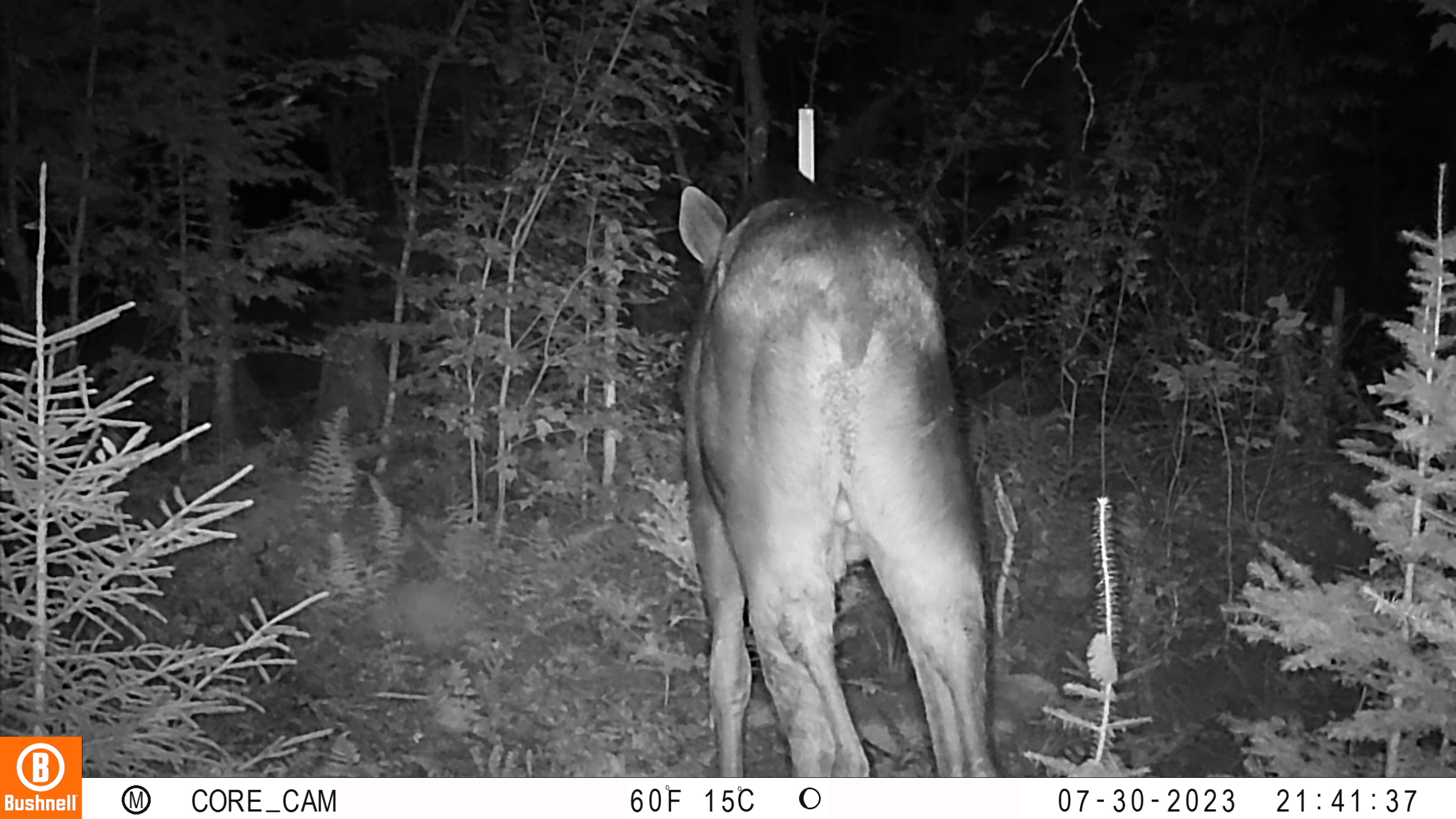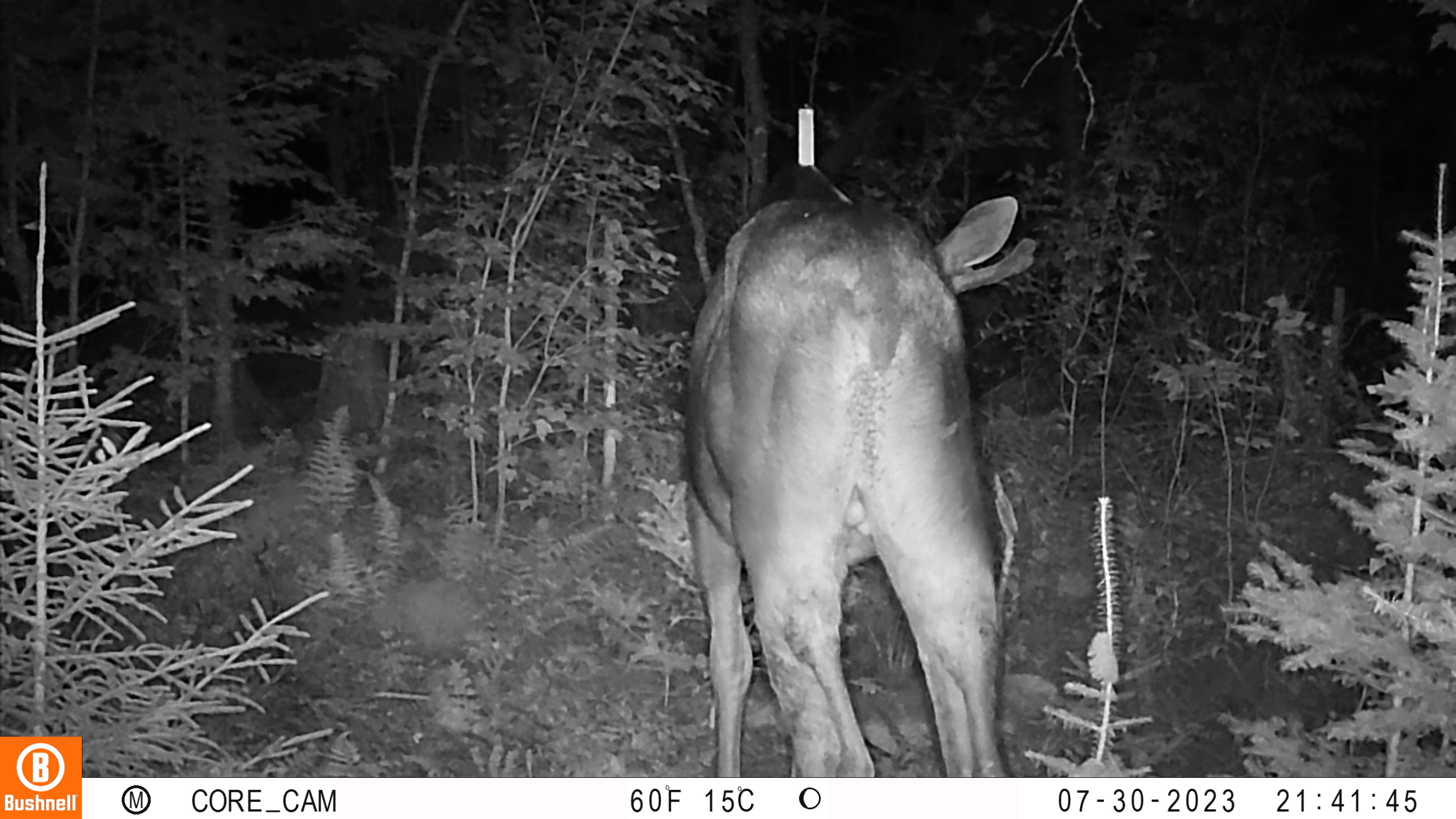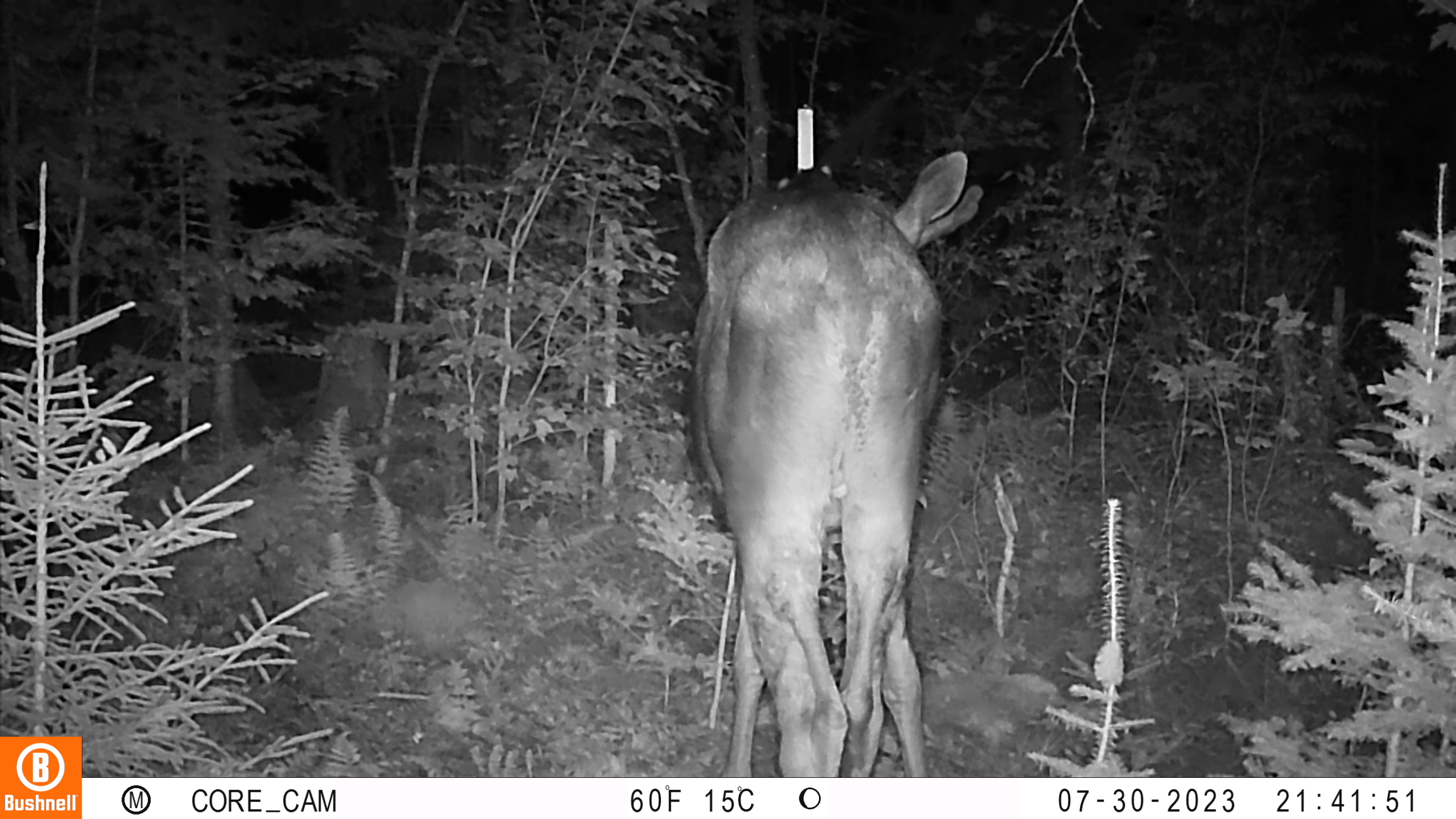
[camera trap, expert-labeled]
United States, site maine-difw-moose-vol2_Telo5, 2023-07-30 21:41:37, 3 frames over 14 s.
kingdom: Animalia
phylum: Chordata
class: Mammalia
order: Artiodactyla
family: Cervidae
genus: Odocoileus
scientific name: Odocoileus virginianus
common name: white-tailed deer